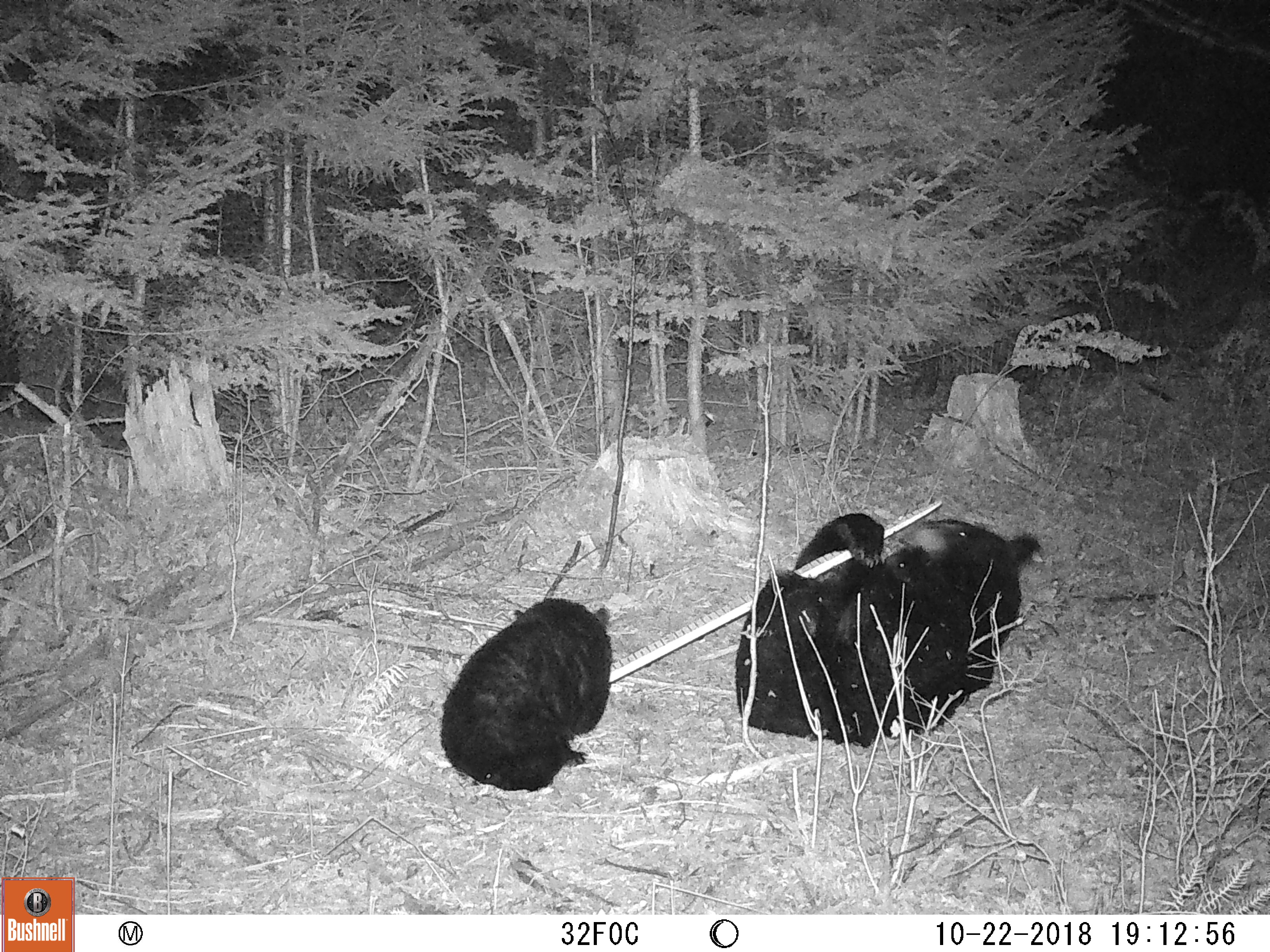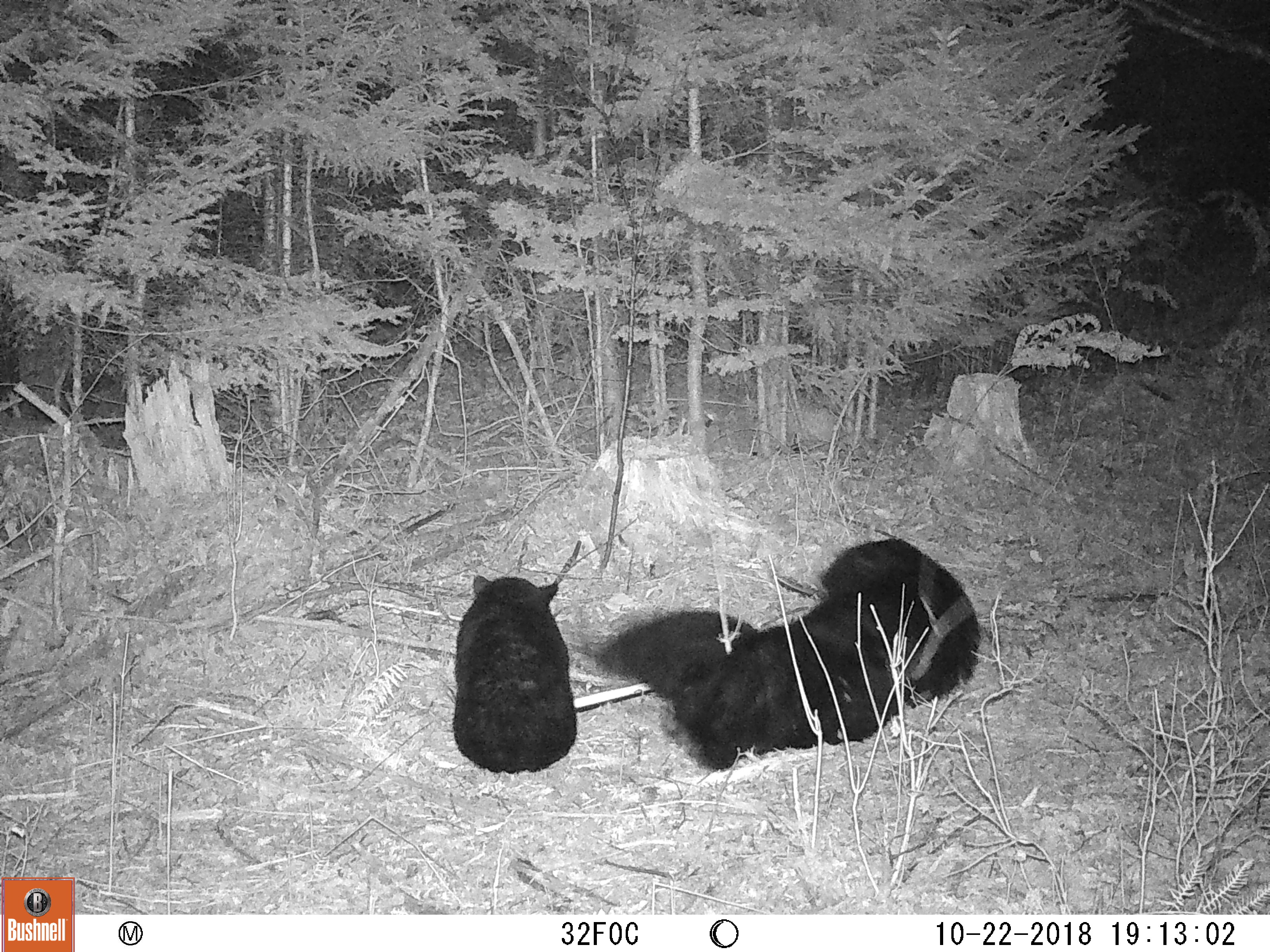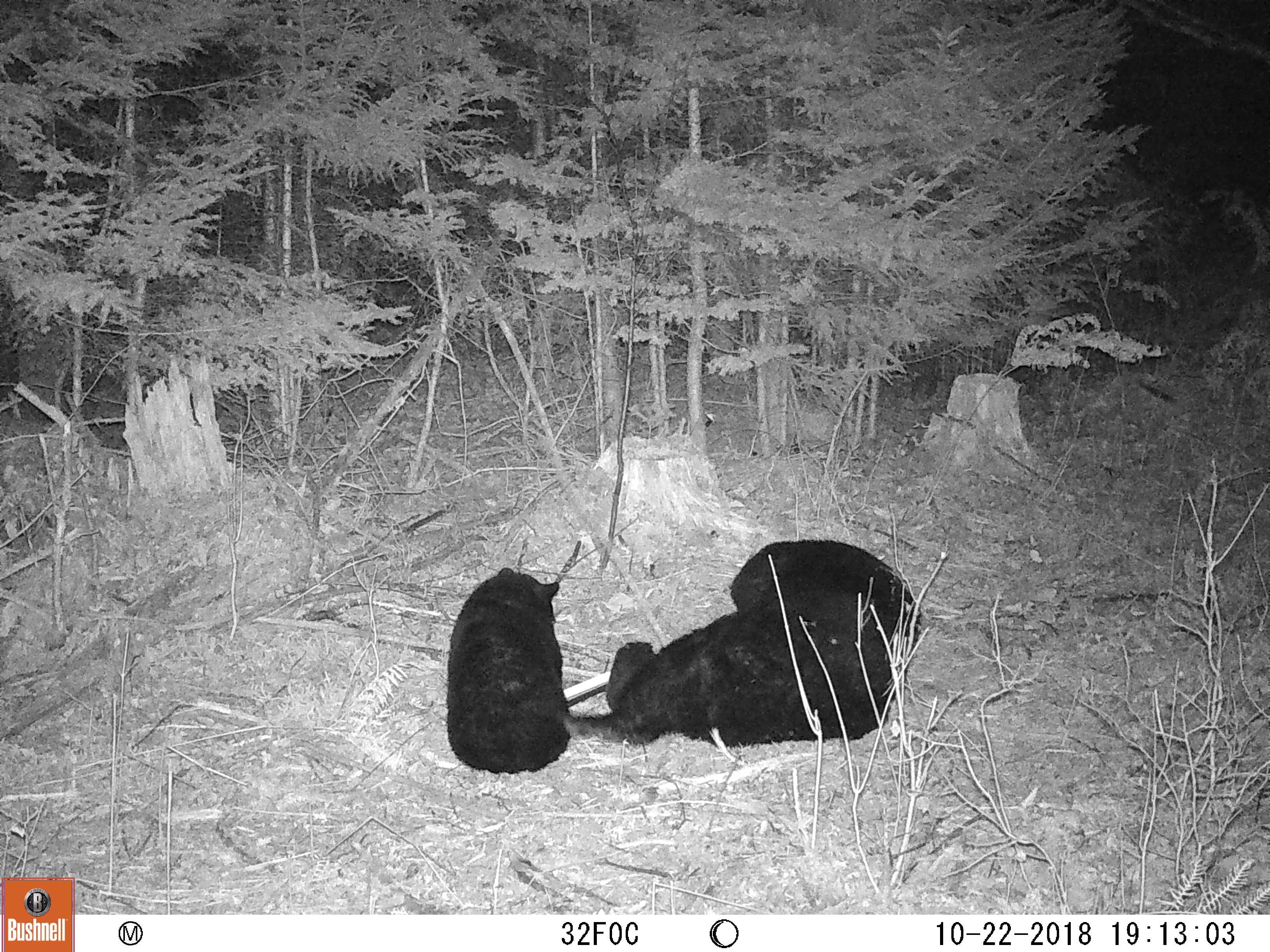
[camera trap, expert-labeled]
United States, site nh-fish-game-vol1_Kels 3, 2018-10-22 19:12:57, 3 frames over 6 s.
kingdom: Animalia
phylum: Chordata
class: Mammalia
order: Carnivora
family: Ursidae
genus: Ursus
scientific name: Ursus americanus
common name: black bear